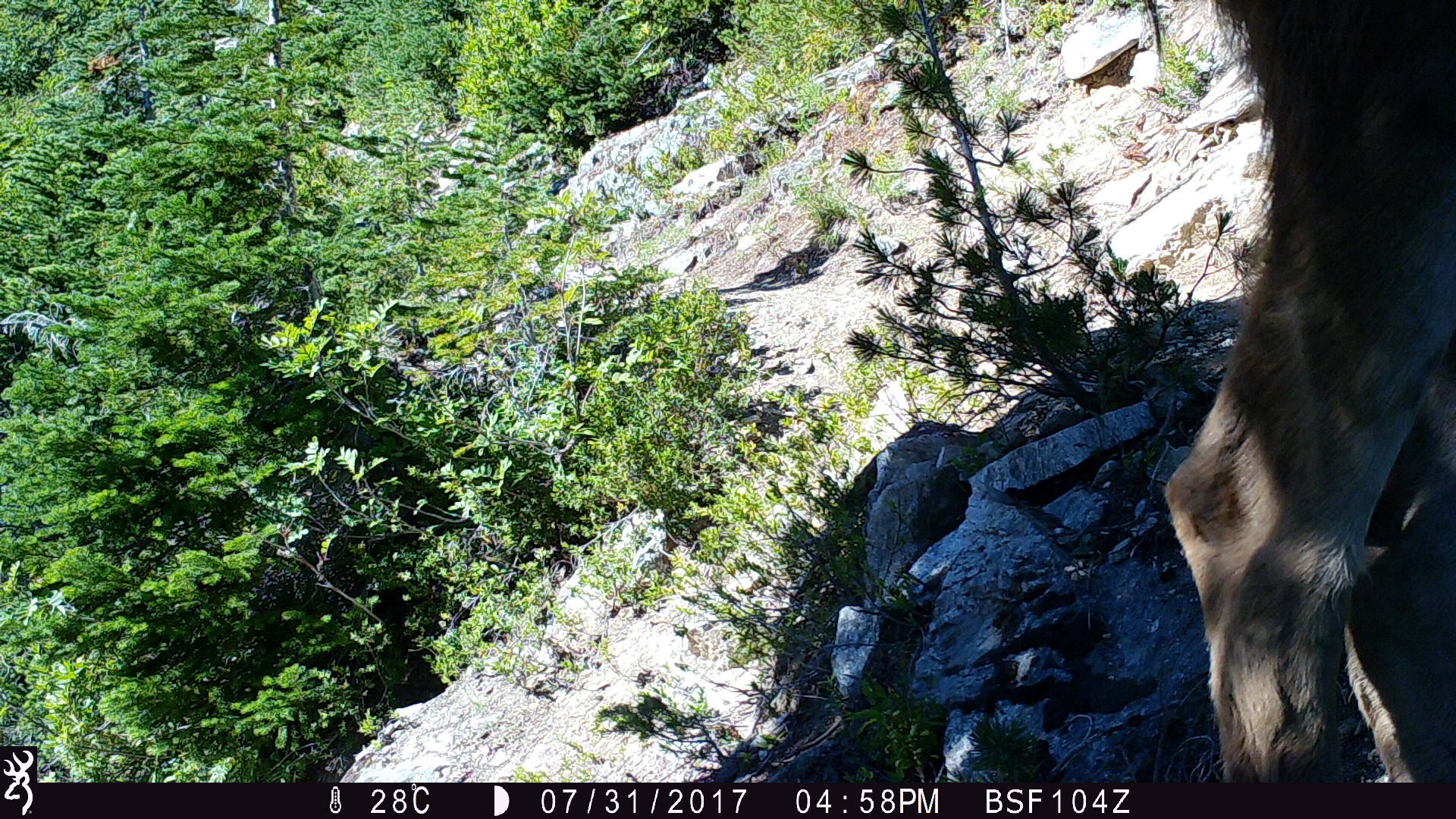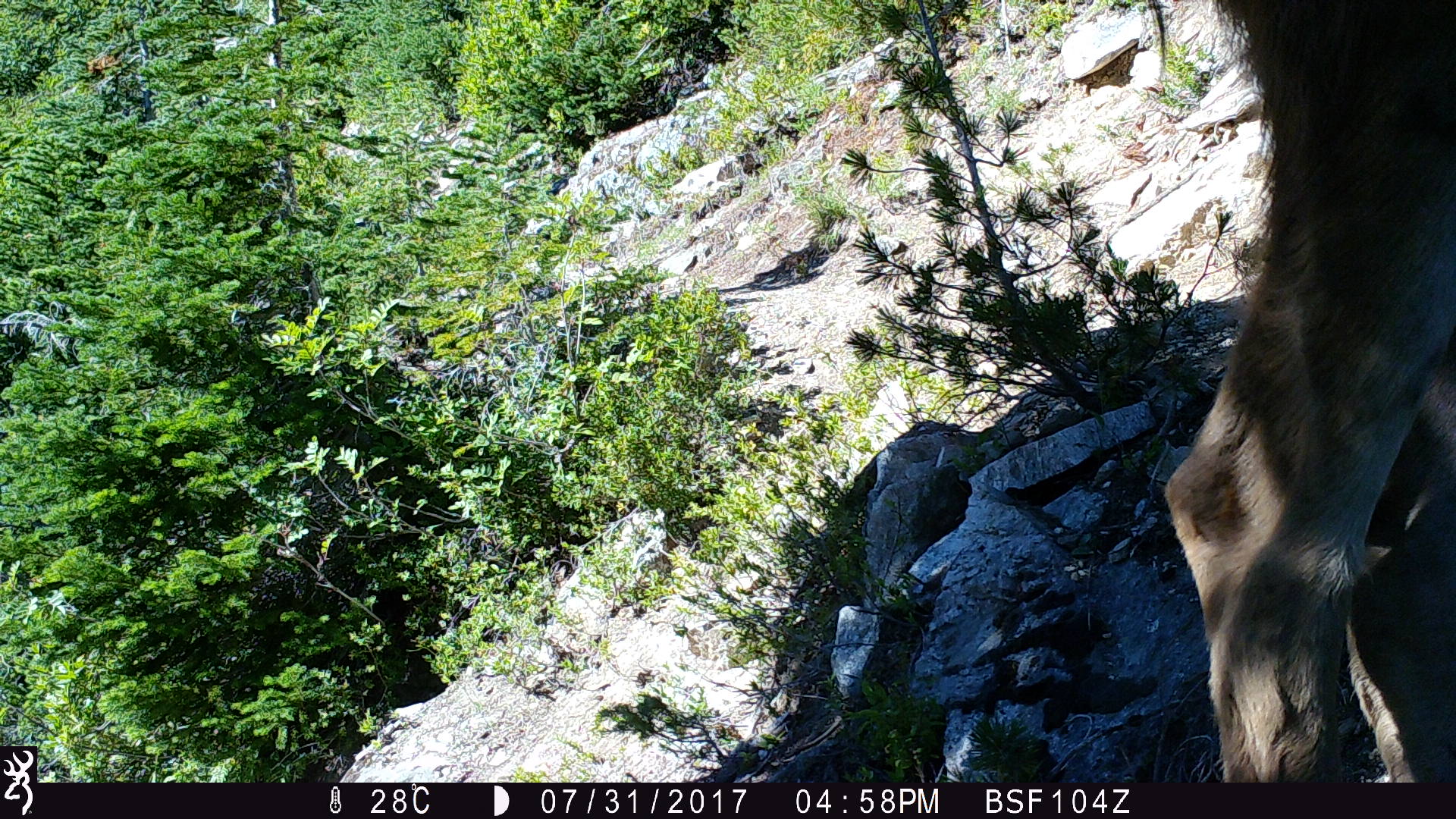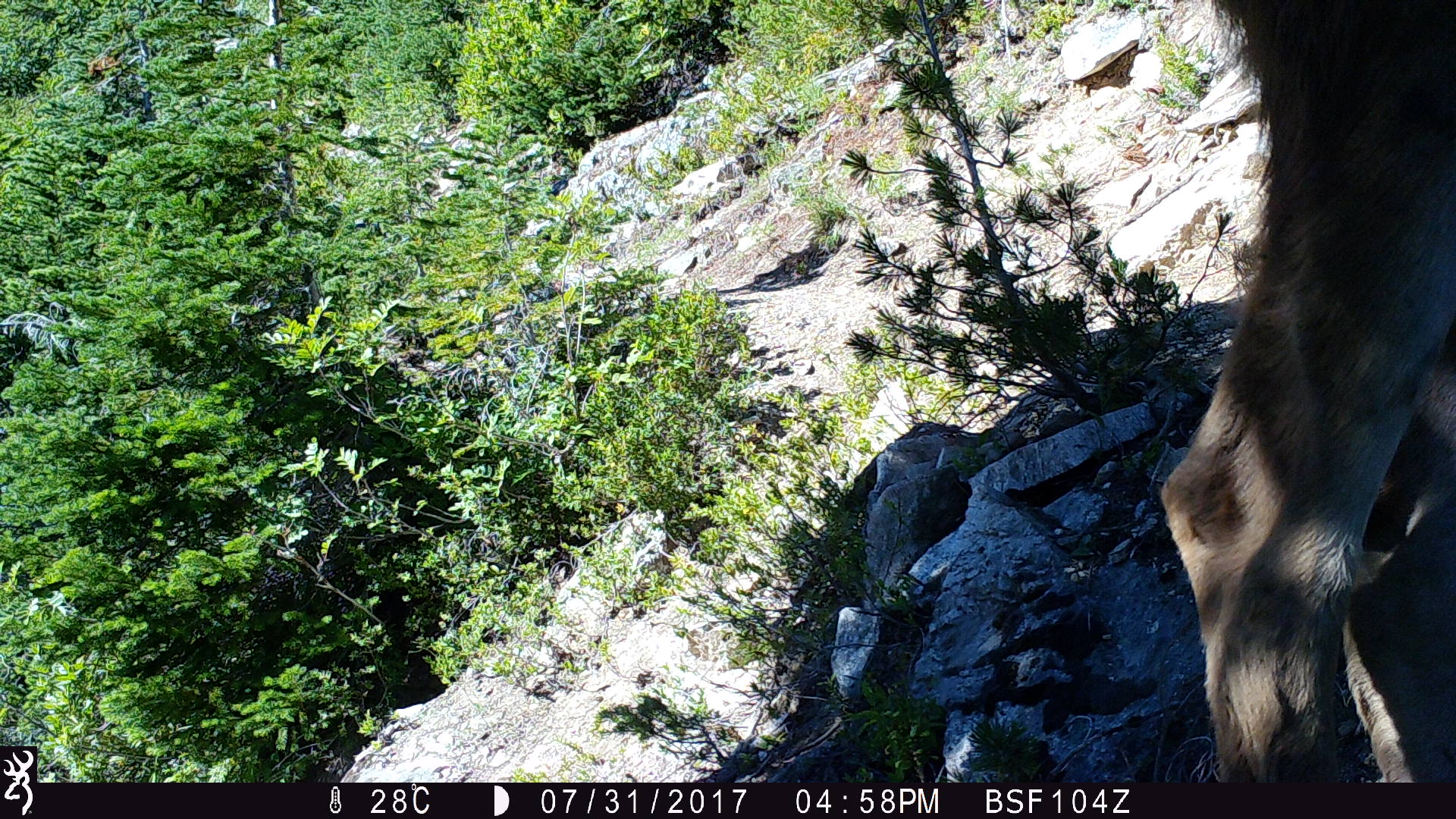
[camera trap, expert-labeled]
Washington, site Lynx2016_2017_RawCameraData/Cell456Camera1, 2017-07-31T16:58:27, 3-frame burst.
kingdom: Animalia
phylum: Chordata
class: Mammalia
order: Artiodactyla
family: Cervidae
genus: Odocoileus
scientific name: Odocoileus hemionus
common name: mule deer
Odocoileus hemionus (mule deer). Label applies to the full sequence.